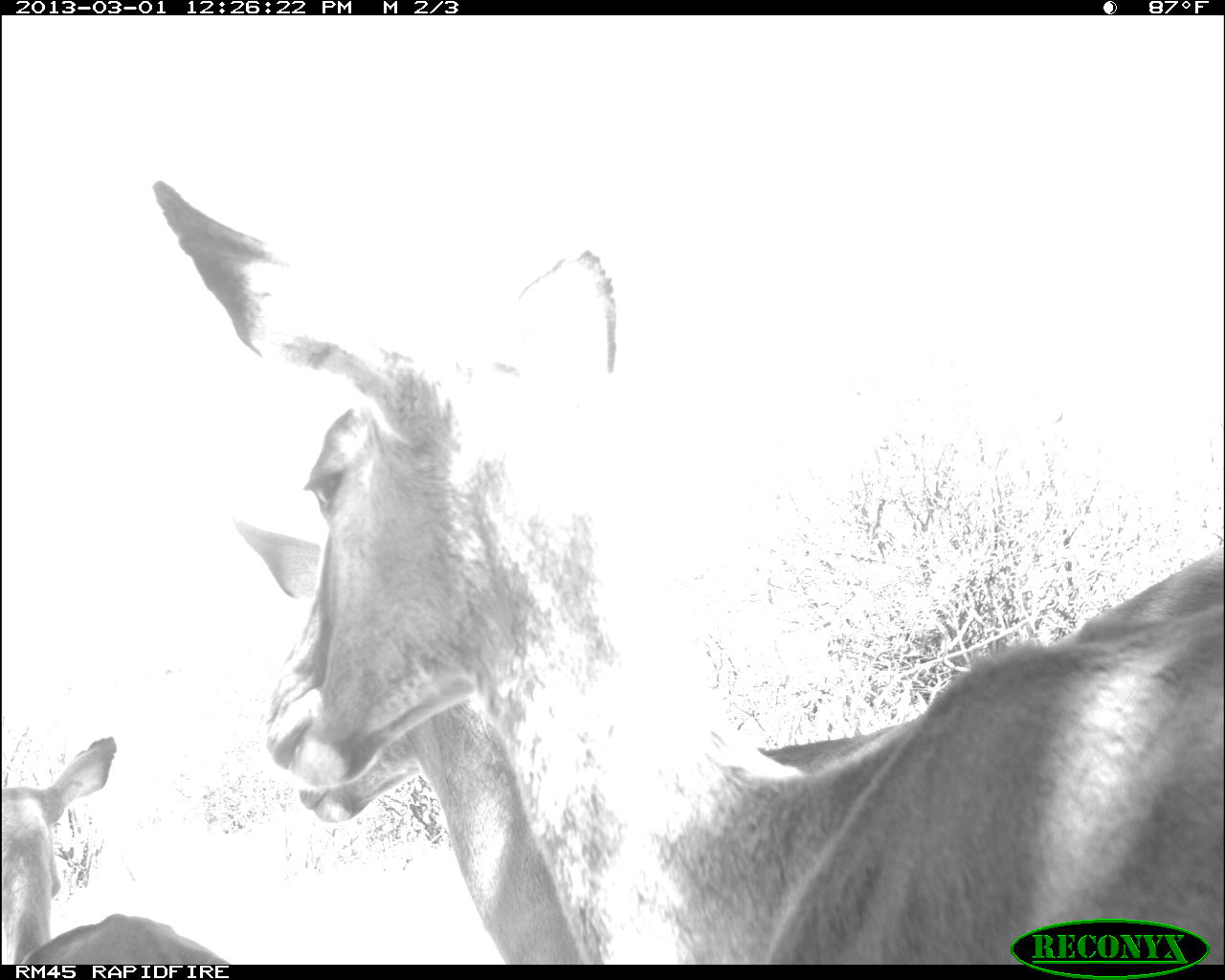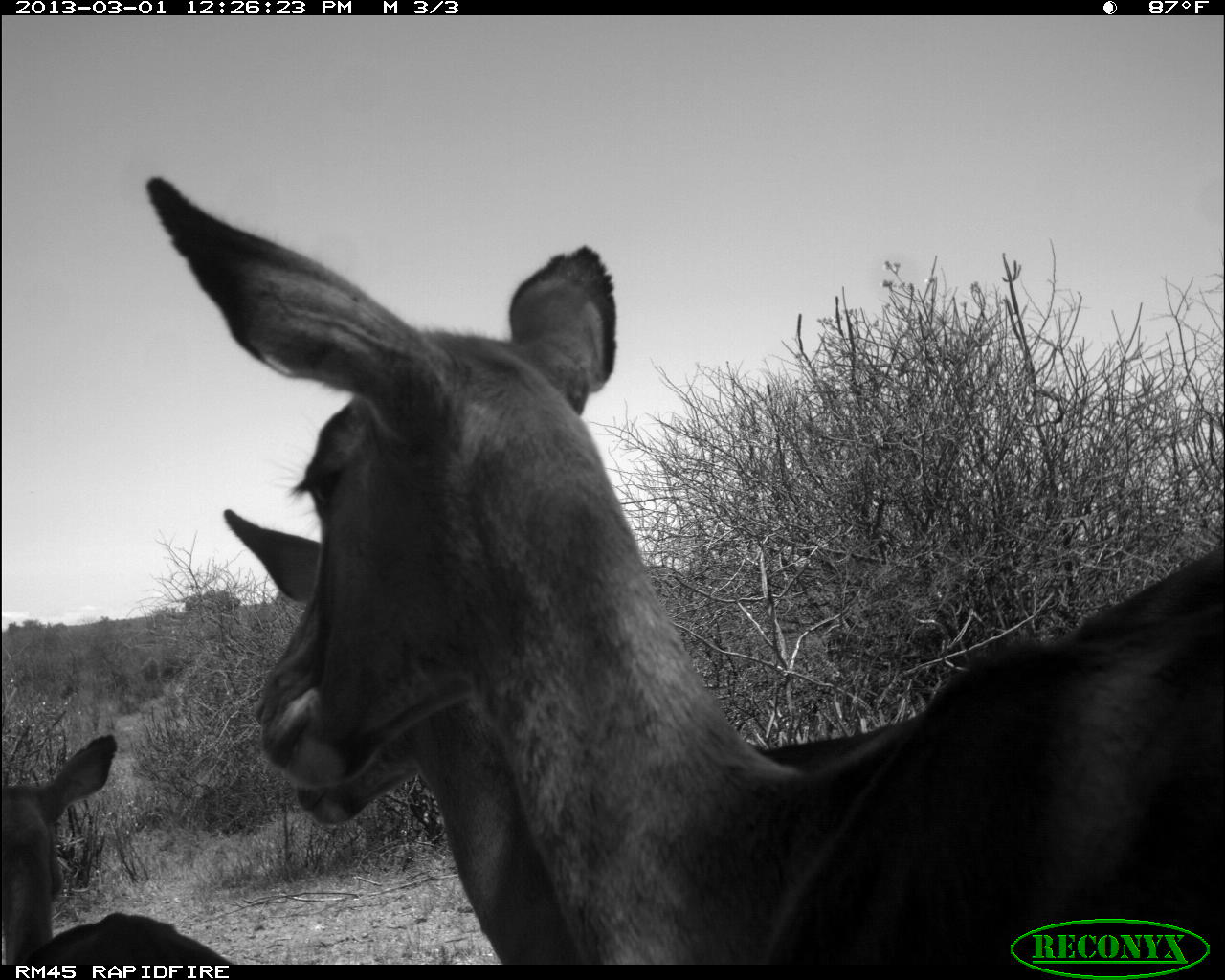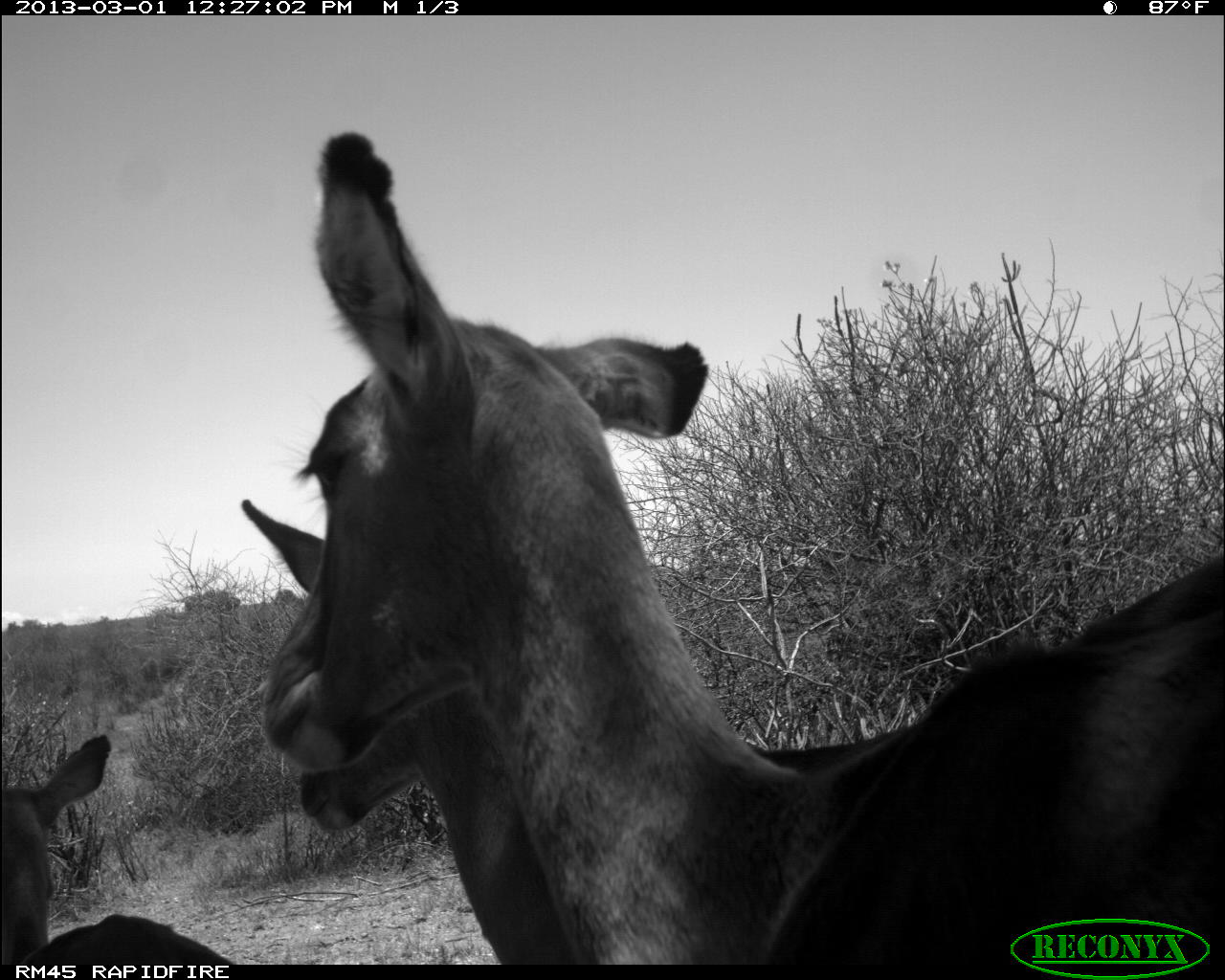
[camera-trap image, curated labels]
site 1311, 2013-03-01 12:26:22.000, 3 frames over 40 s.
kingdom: Animalia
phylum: Chordata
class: Mammalia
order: Artiodactyla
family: Bovidae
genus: Aepyceros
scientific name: Aepyceros melampus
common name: impala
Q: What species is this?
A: Aepyceros melampus (impala).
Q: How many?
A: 3.